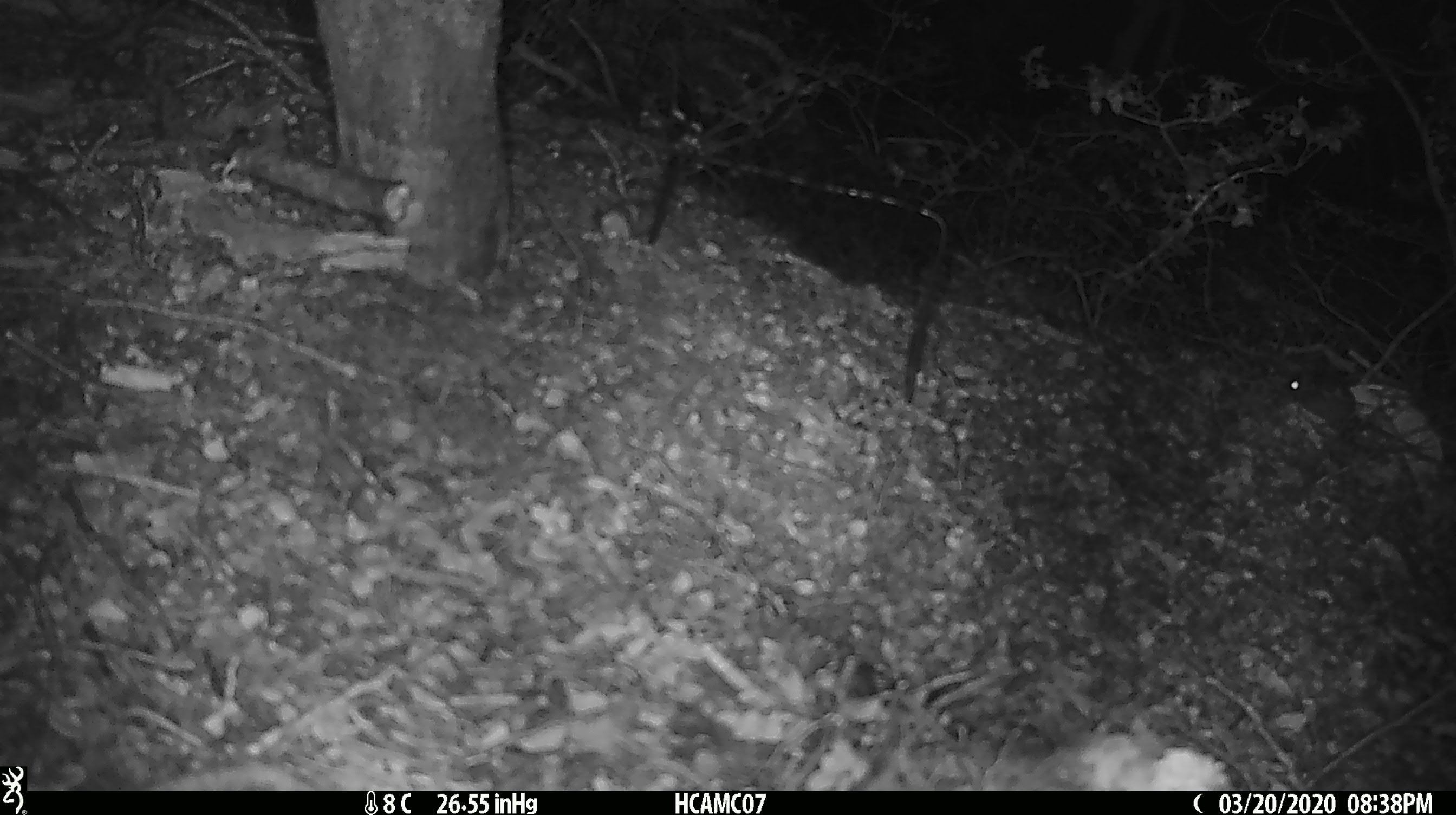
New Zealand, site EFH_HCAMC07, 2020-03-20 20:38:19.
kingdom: Animalia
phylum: Chordata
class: Mammalia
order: Rodentia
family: Muridae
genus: Mus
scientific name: Mus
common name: mouse